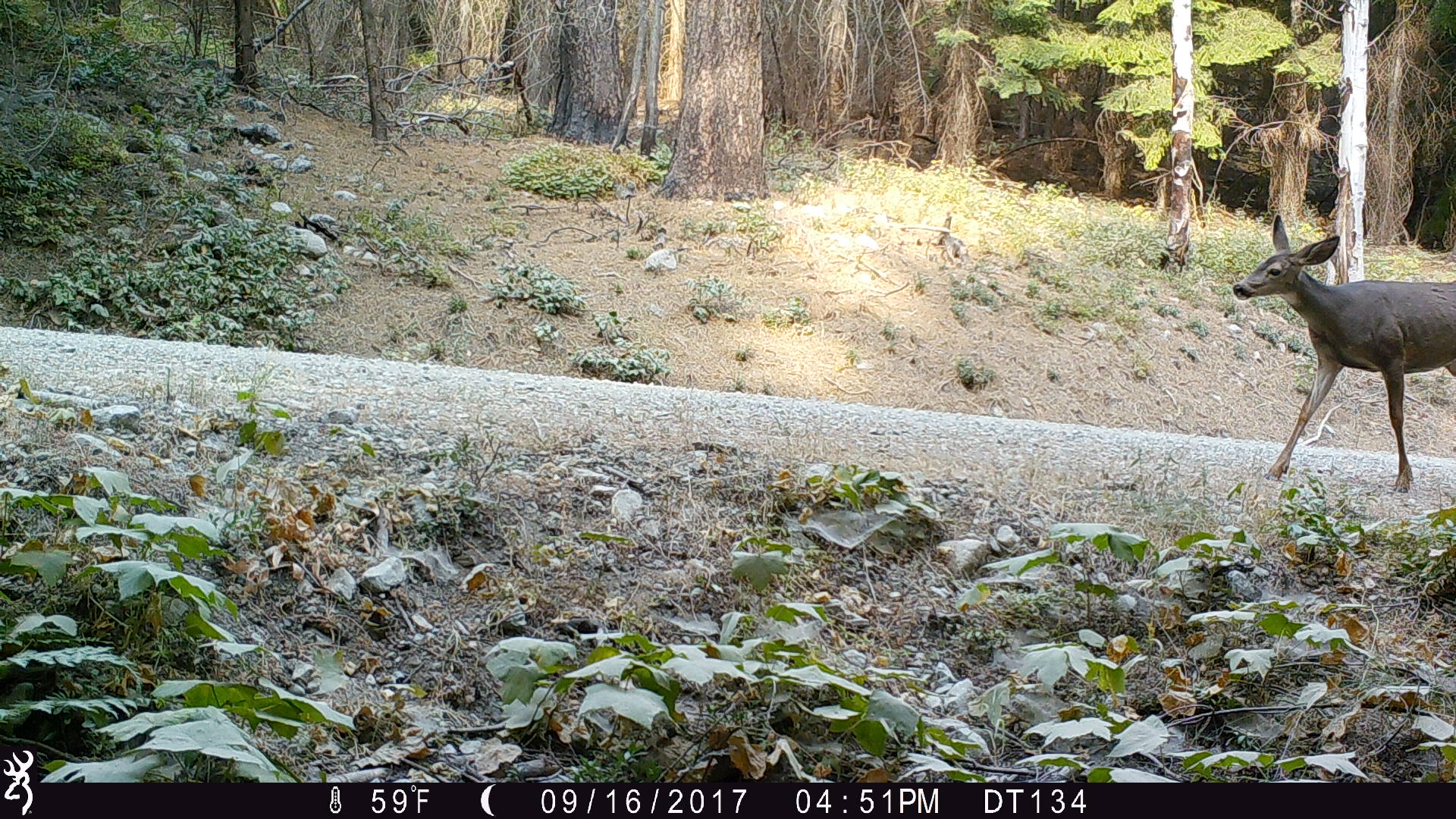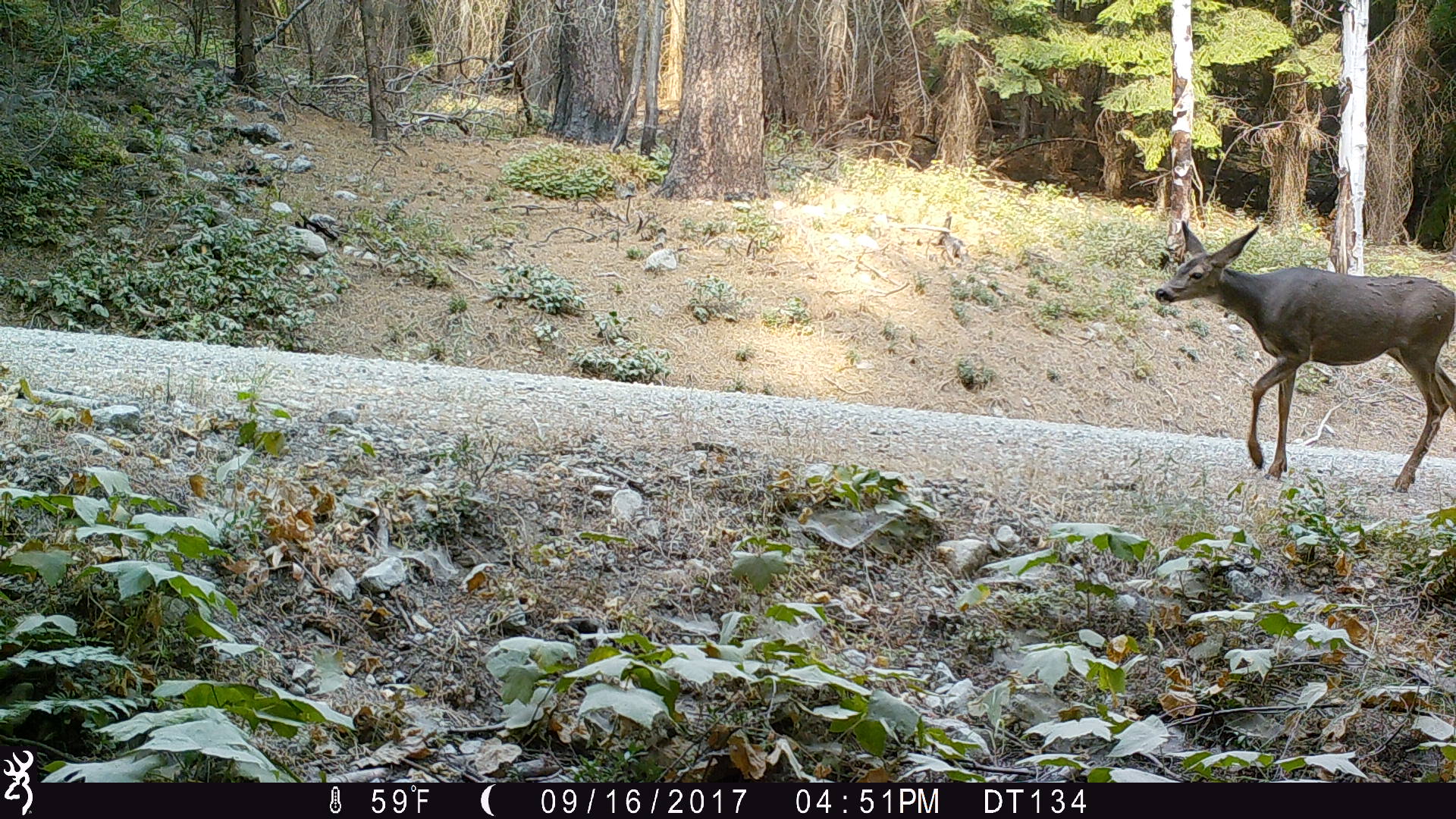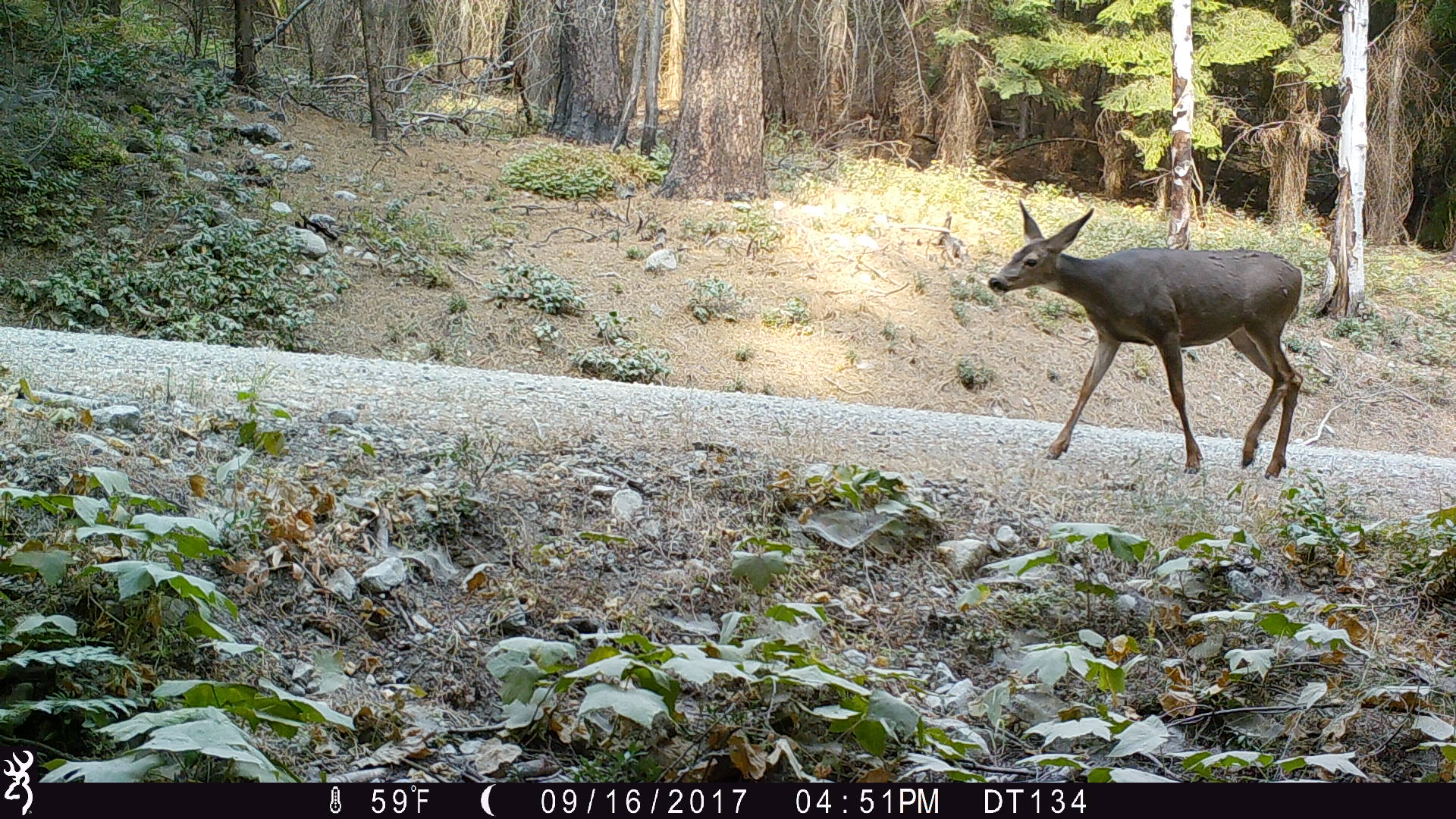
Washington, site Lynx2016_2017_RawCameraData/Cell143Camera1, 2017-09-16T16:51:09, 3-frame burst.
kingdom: Animalia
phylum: Chordata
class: Mammalia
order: Artiodactyla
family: Cervidae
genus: Odocoileus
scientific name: Odocoileus hemionus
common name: mule deer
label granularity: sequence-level